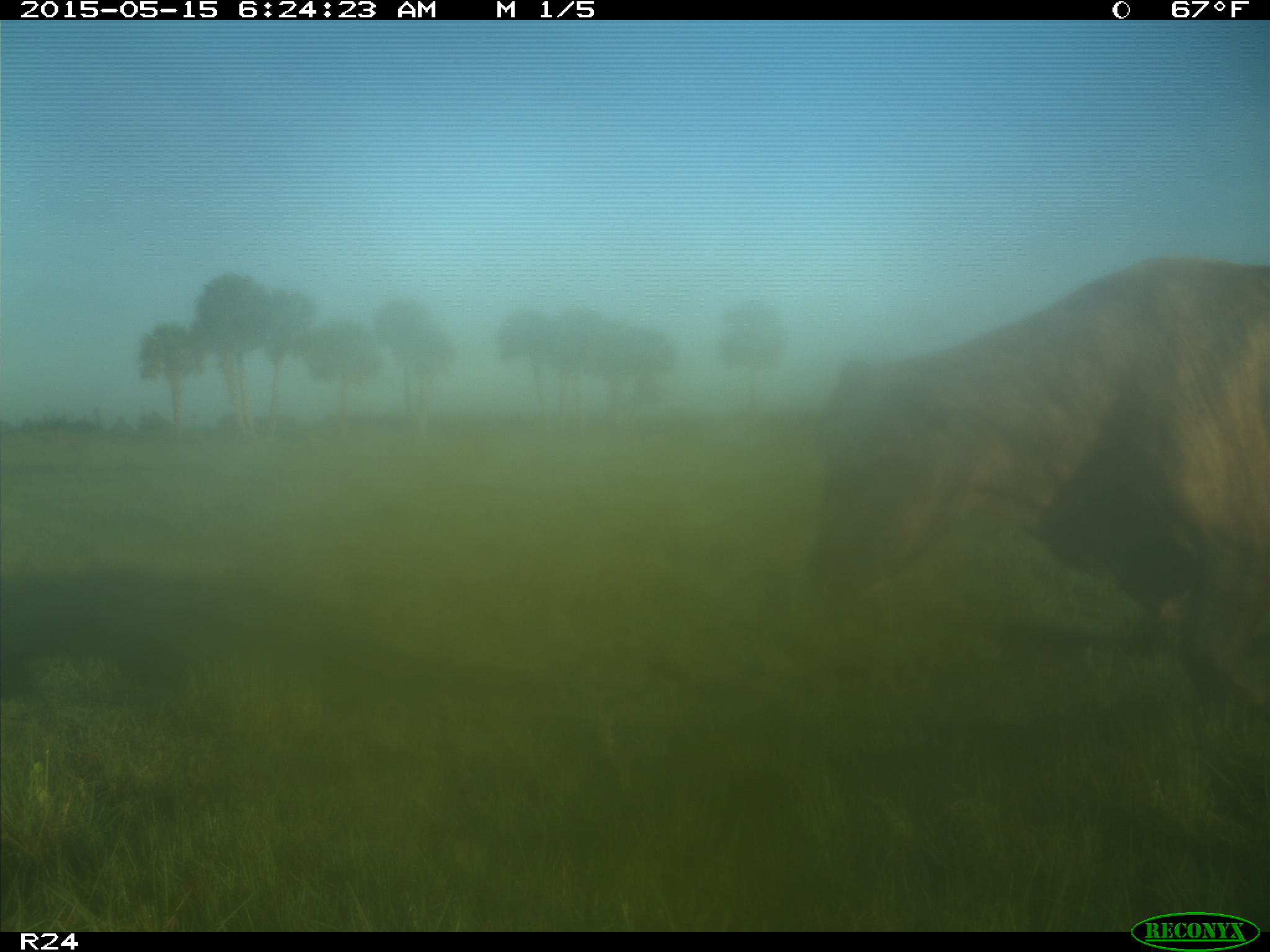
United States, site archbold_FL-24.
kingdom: Animalia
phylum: Chordata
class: Mammalia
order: Artiodactyla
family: Bovidae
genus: Bos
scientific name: Bos taurus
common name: domestic cow